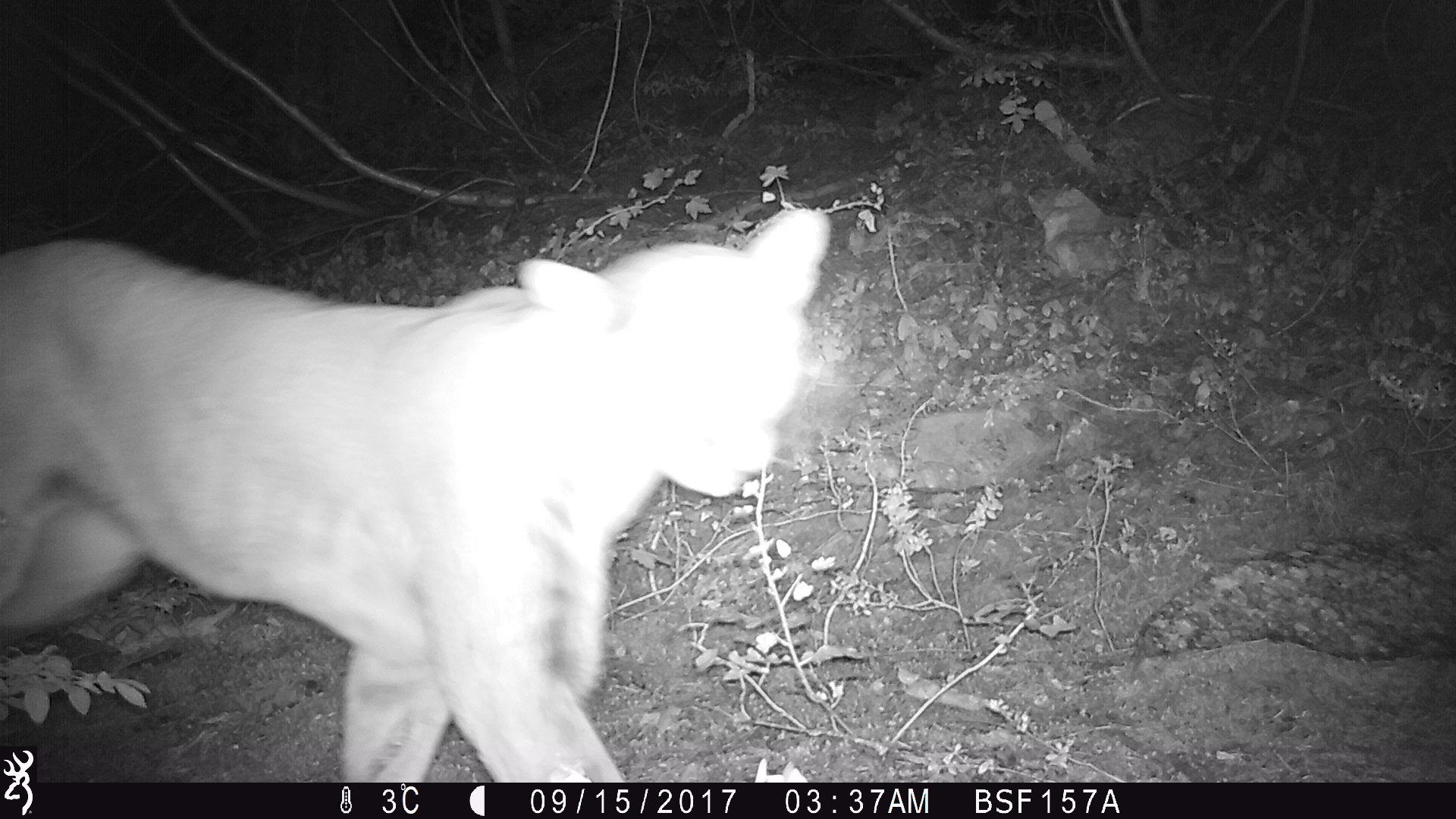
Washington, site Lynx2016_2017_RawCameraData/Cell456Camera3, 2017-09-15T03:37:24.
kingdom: Animalia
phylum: Chordata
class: Mammalia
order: Carnivora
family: Felidae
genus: Puma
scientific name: Puma concolor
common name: mountain lion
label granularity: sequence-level